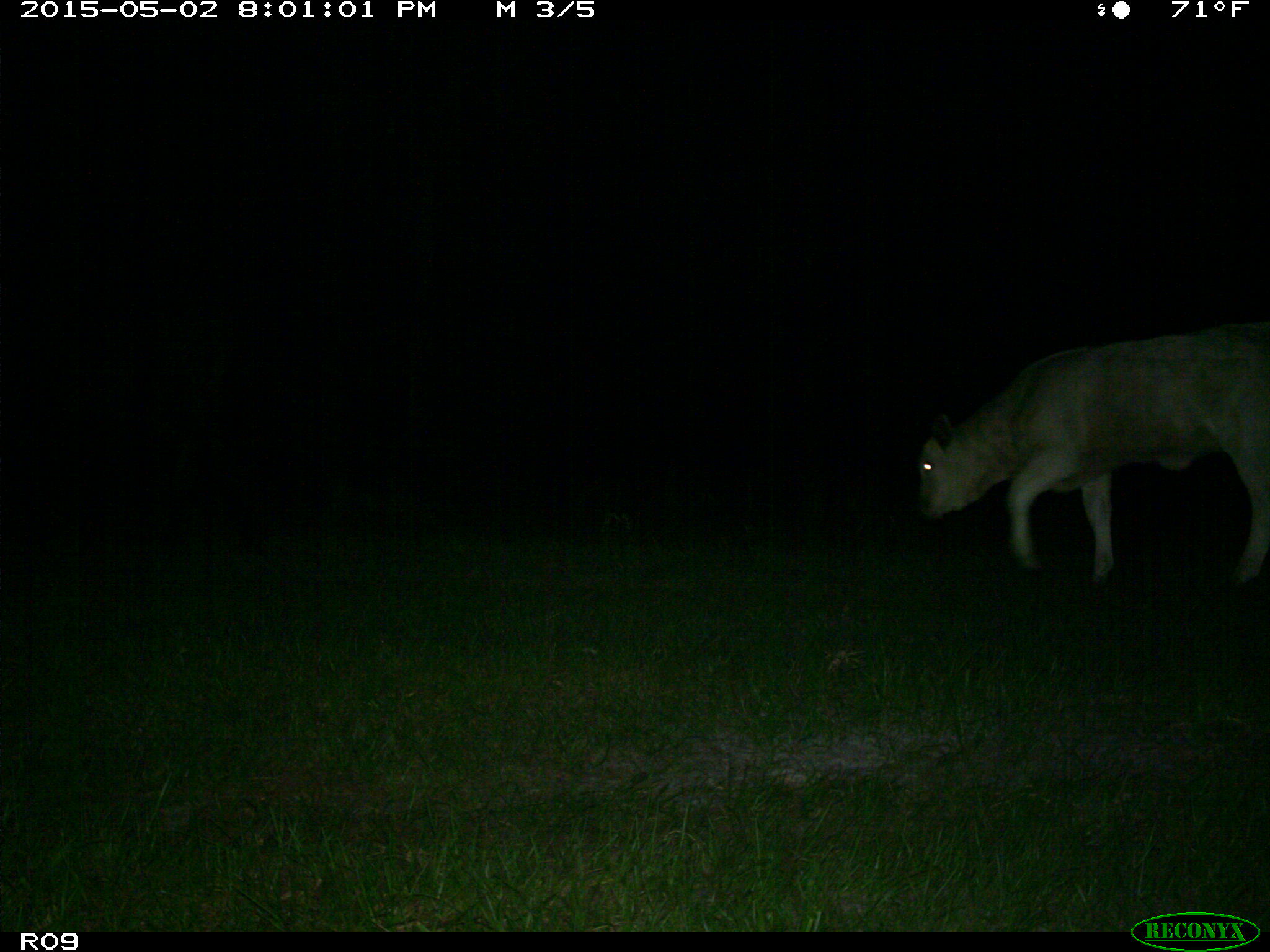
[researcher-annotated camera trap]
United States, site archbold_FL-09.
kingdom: Animalia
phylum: Chordata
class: Mammalia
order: Artiodactyla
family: Bovidae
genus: Bos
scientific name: Bos taurus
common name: domestic cow